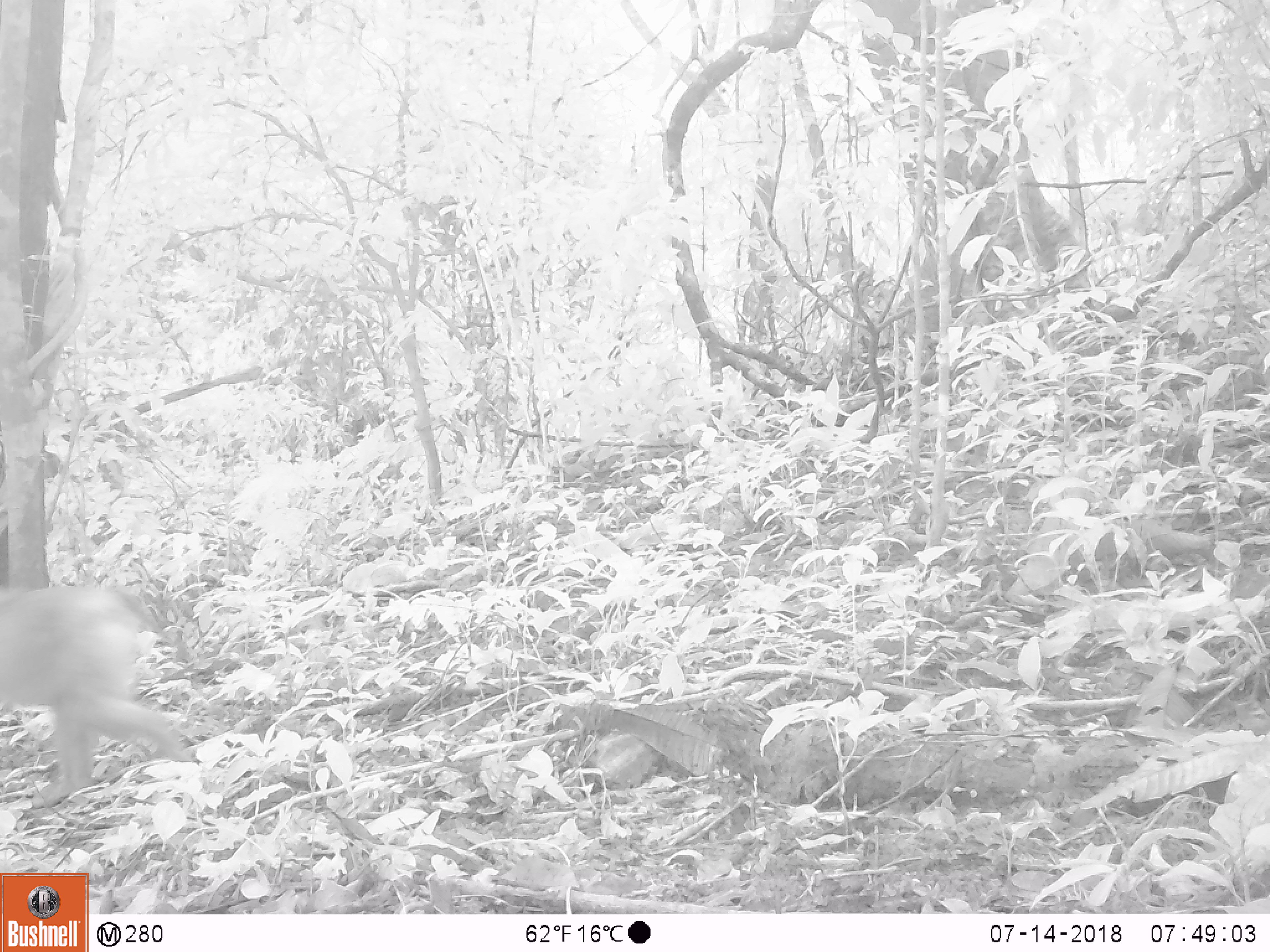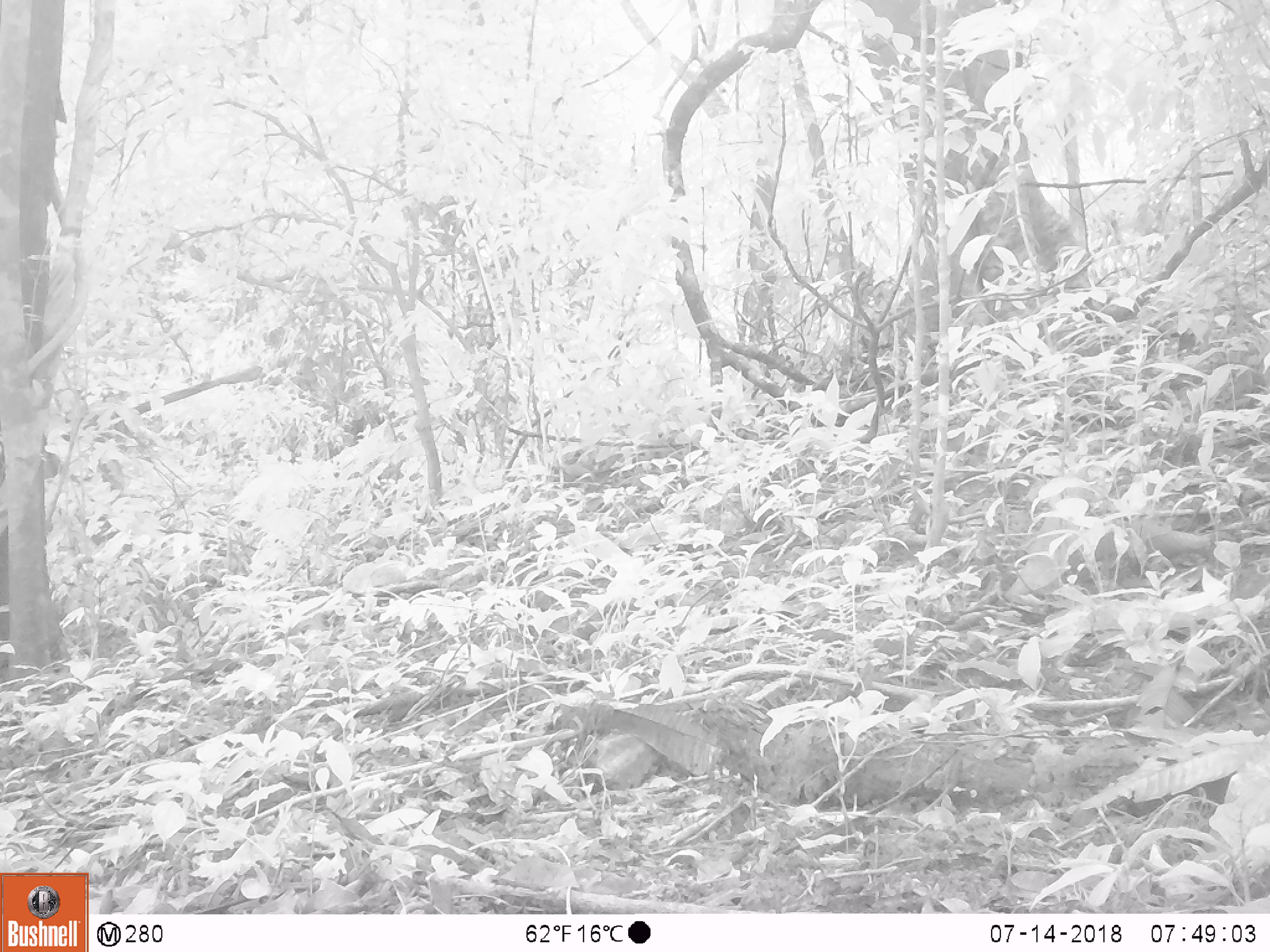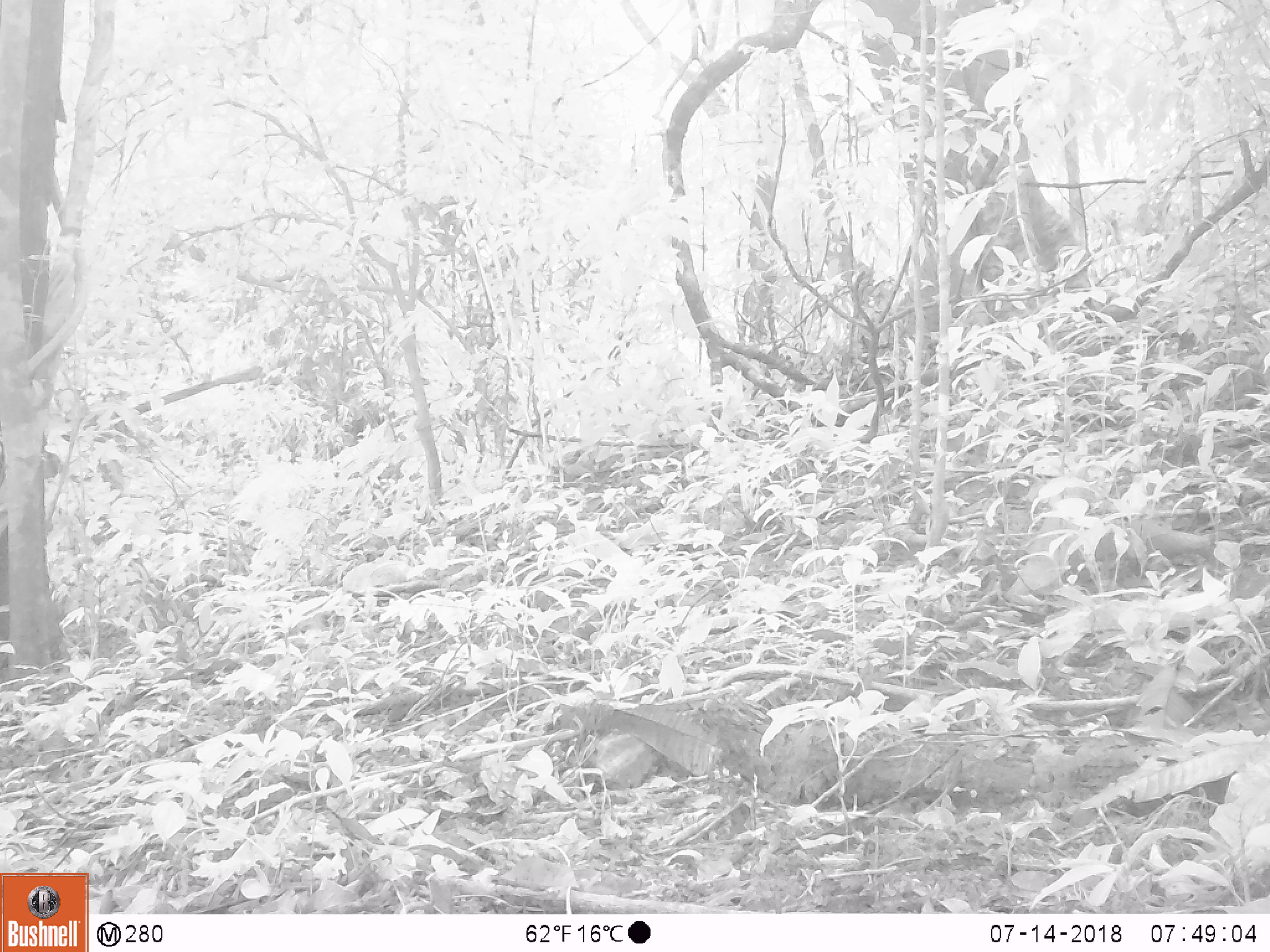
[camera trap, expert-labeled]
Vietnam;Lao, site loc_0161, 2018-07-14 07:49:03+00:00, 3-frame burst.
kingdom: Animalia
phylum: Chordata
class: Mammalia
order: Primates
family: Cercopithecidae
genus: Macaca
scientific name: Macaca nemestrina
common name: pig-tailed macaque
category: pig tailed macaque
Pig tailed macaque (pig-tailed macaque) (Macaca nemestrina). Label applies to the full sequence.